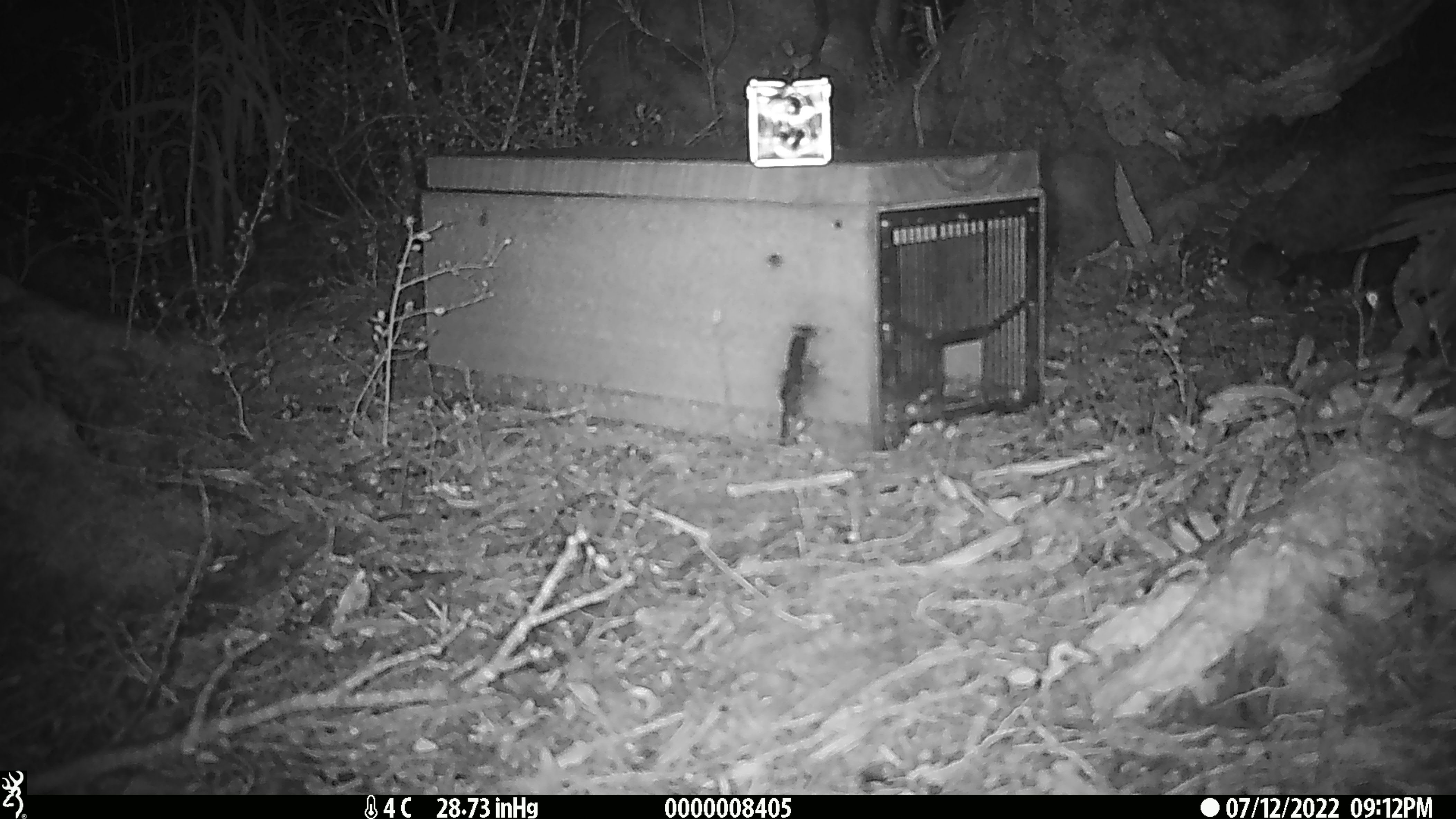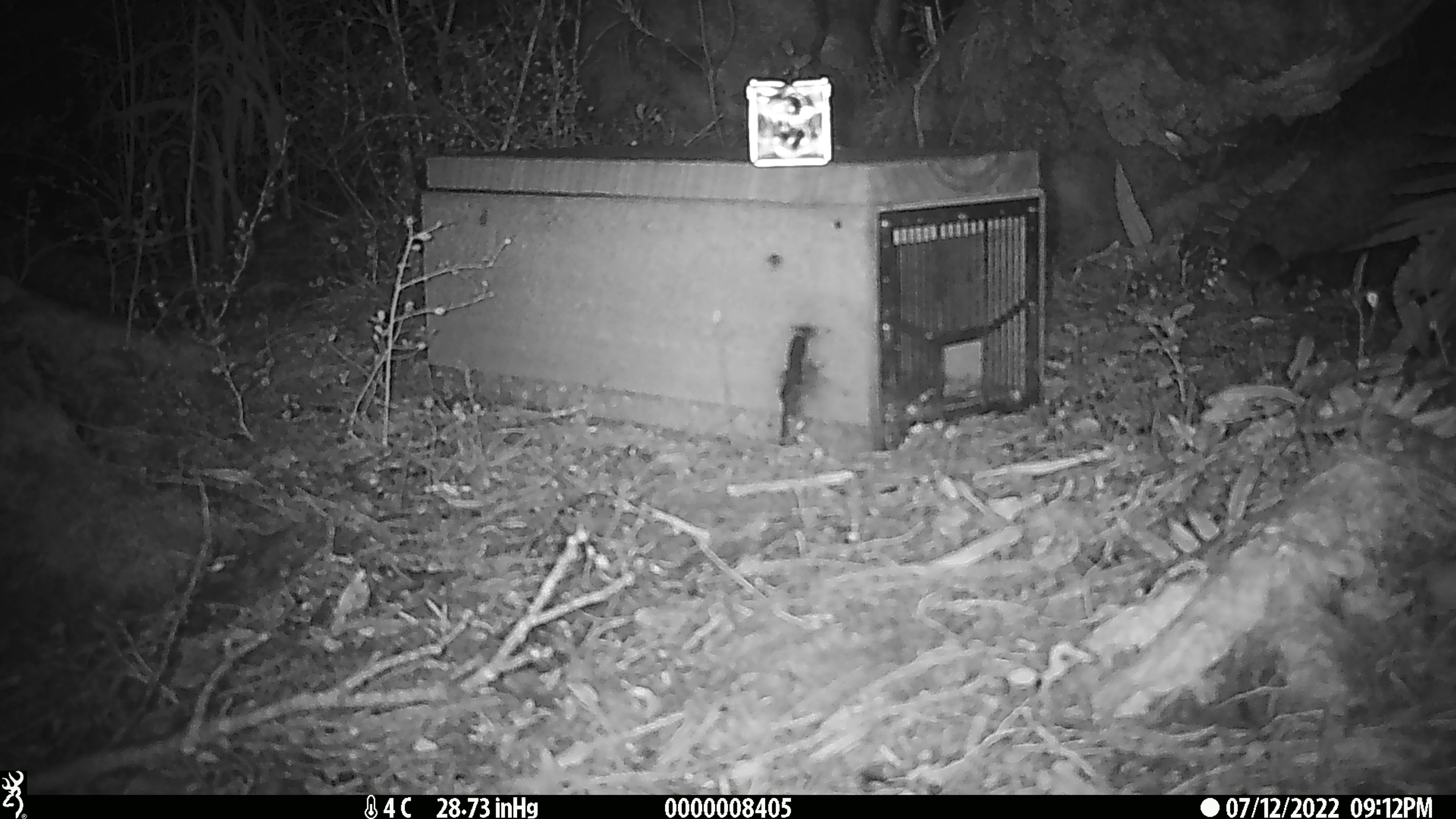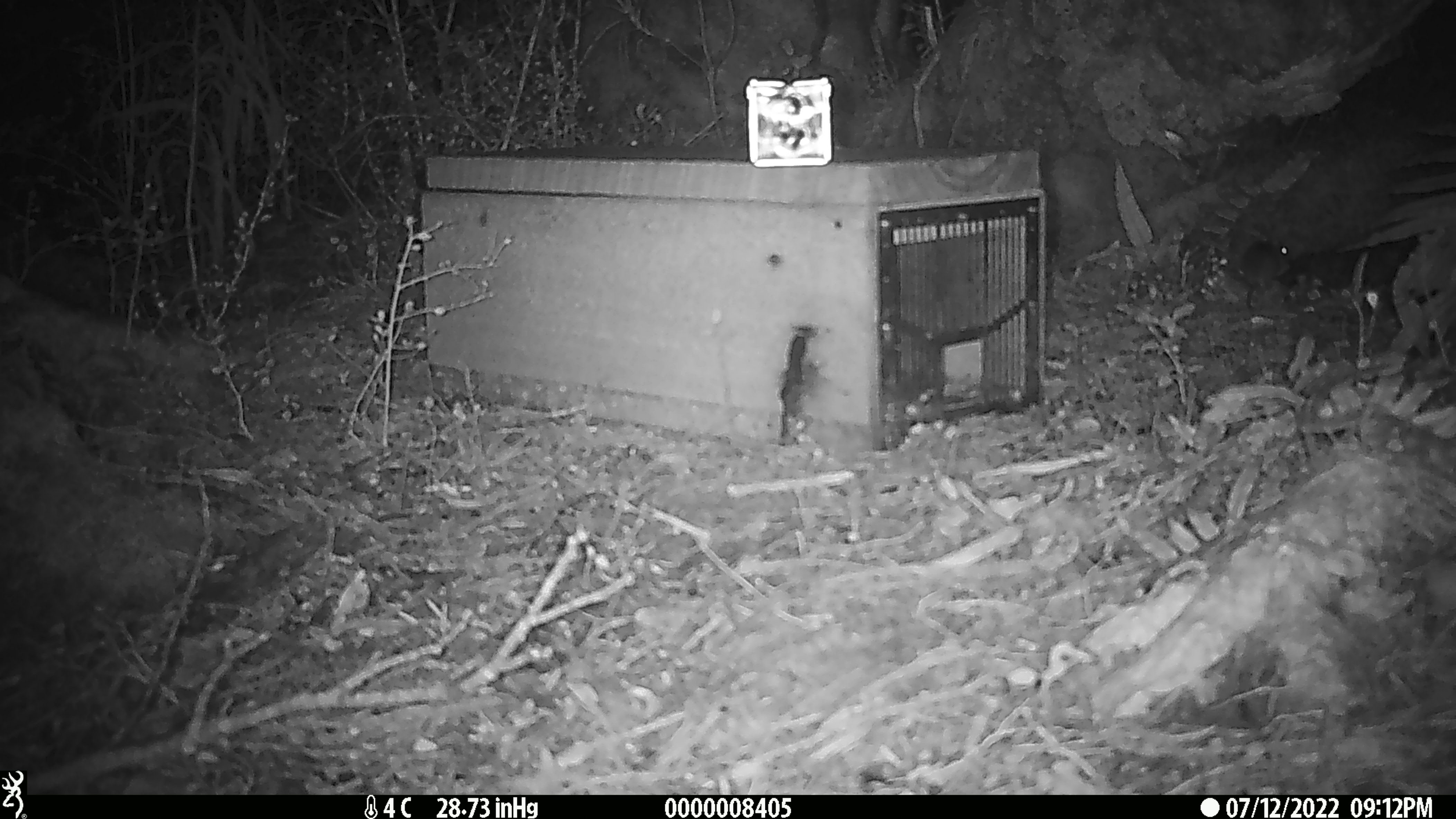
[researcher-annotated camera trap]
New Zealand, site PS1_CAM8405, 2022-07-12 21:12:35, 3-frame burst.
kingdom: Animalia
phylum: Chordata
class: Mammalia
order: Rodentia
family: Muridae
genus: Mus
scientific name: Mus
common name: mouse